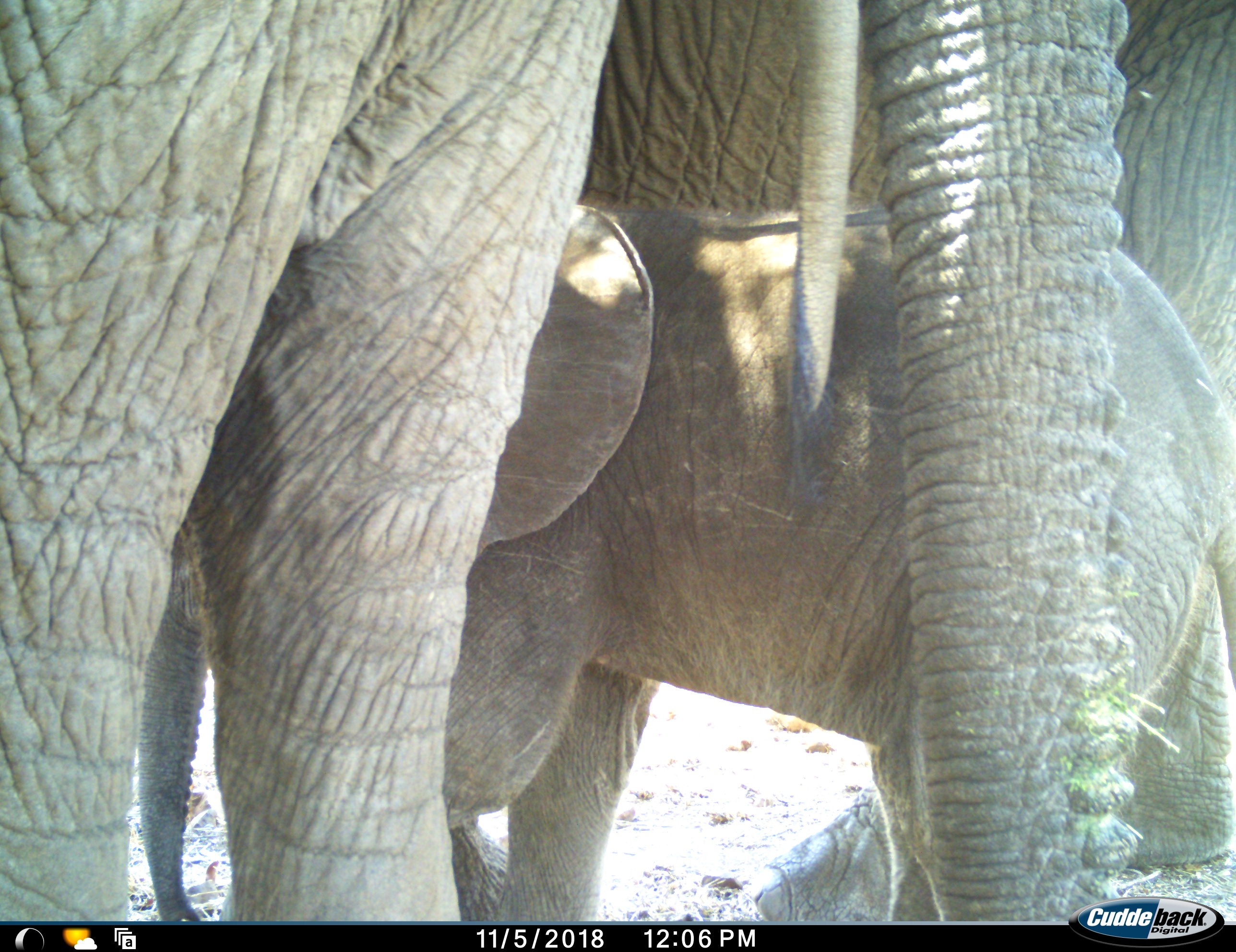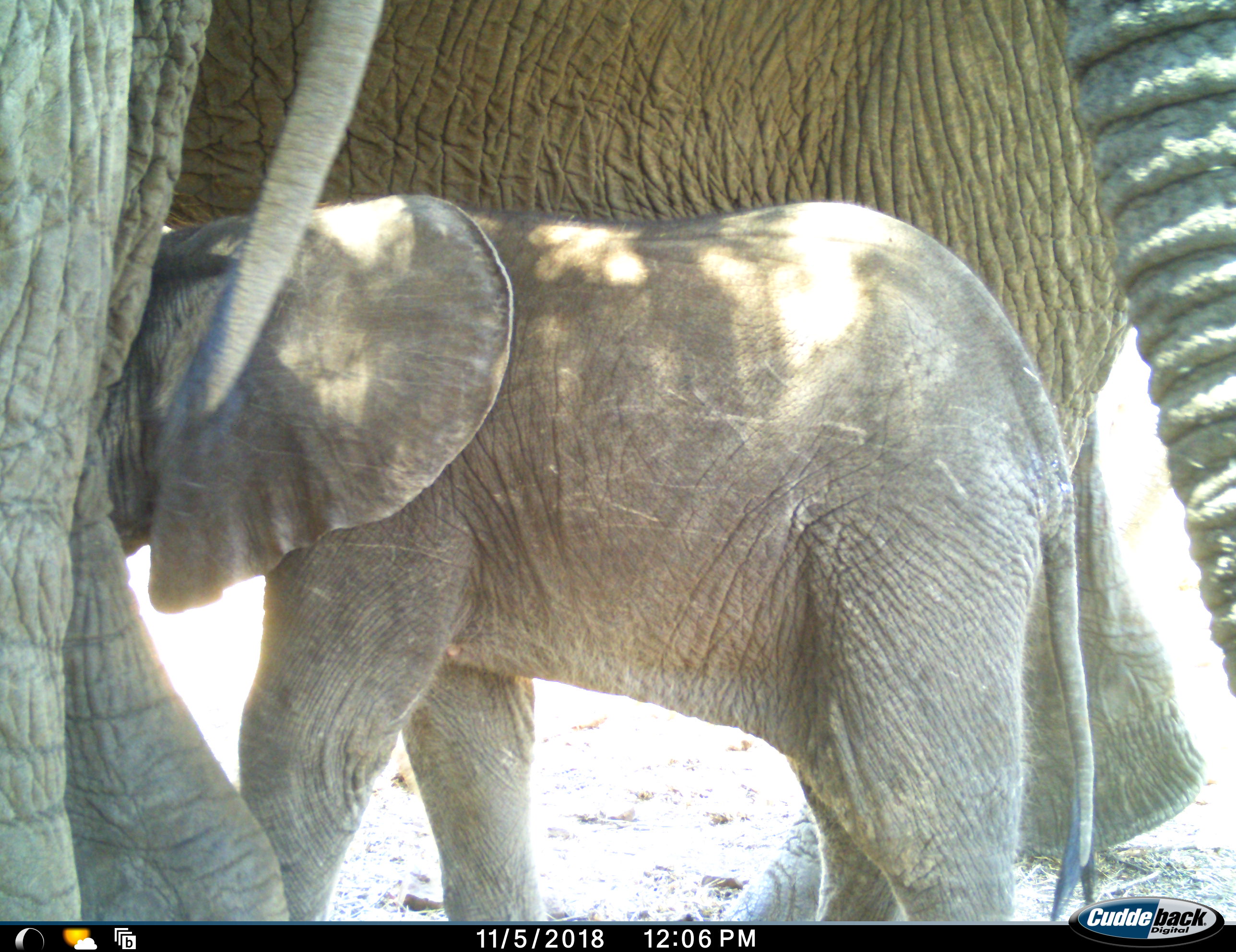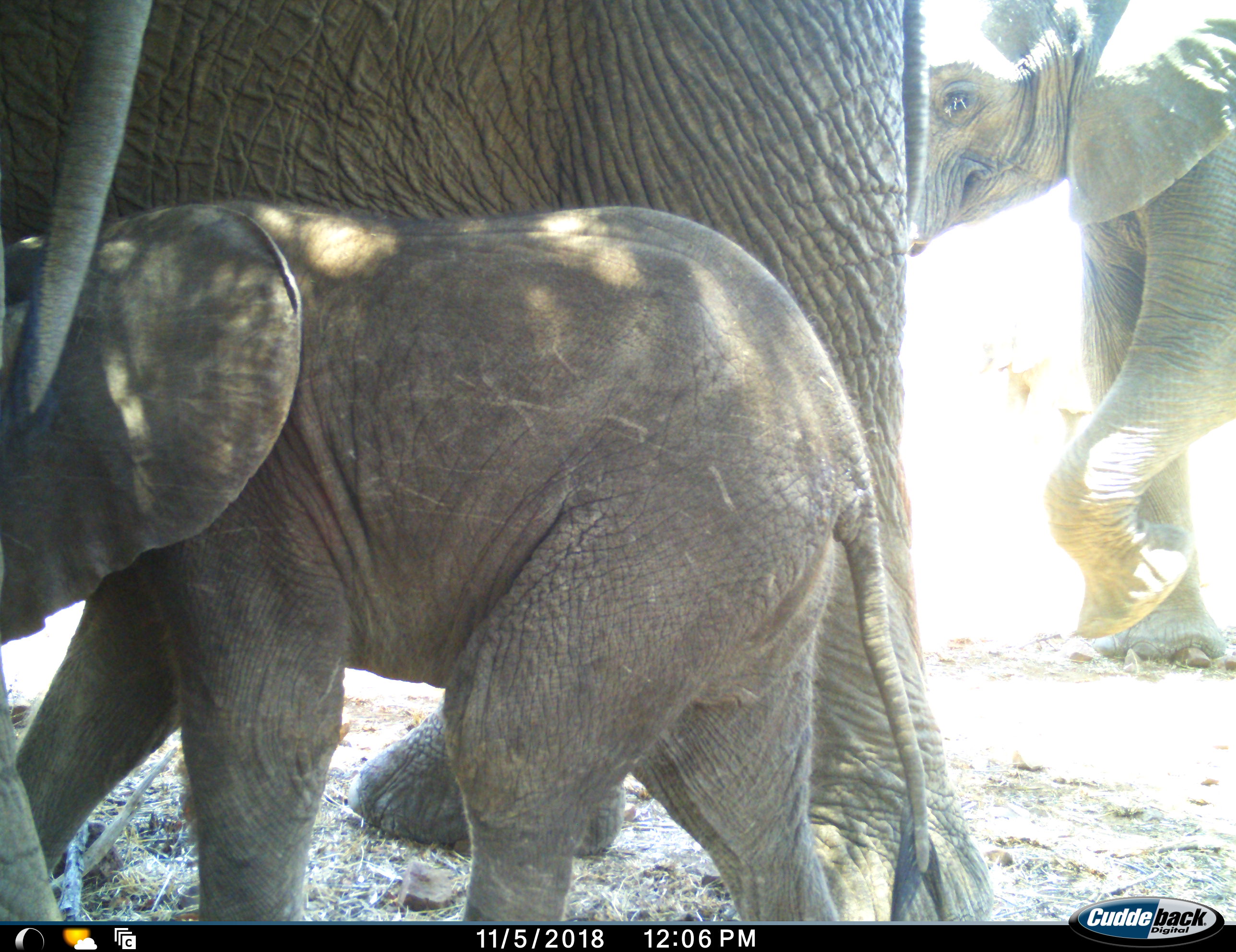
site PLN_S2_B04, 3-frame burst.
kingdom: Animalia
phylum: Chordata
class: Mammalia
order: Proboscidea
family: Elephantidae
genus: Loxodonta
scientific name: Loxodonta africana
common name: african bush elephant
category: elephant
Elephant (african bush elephant) (Loxodonta africana), count 4. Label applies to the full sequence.